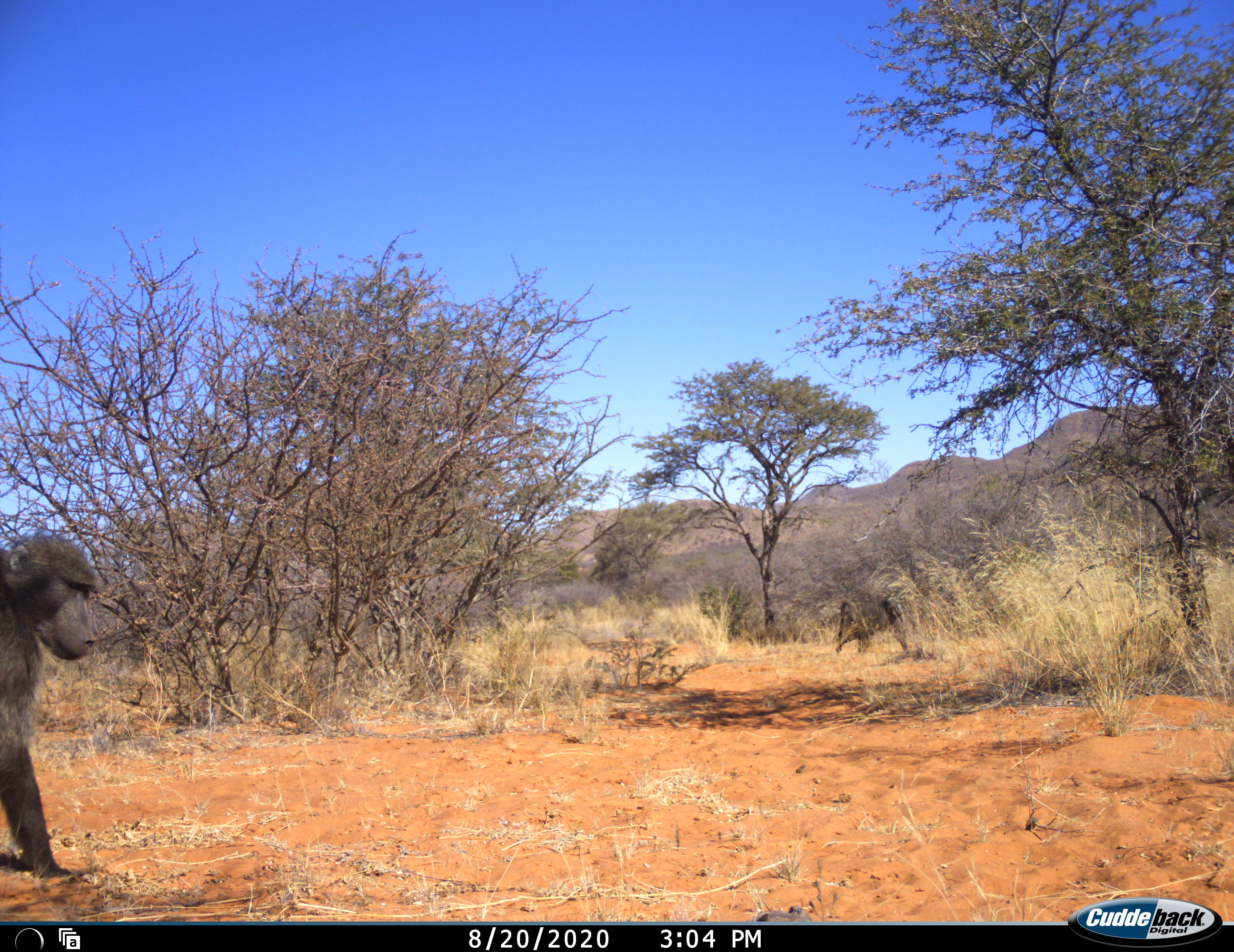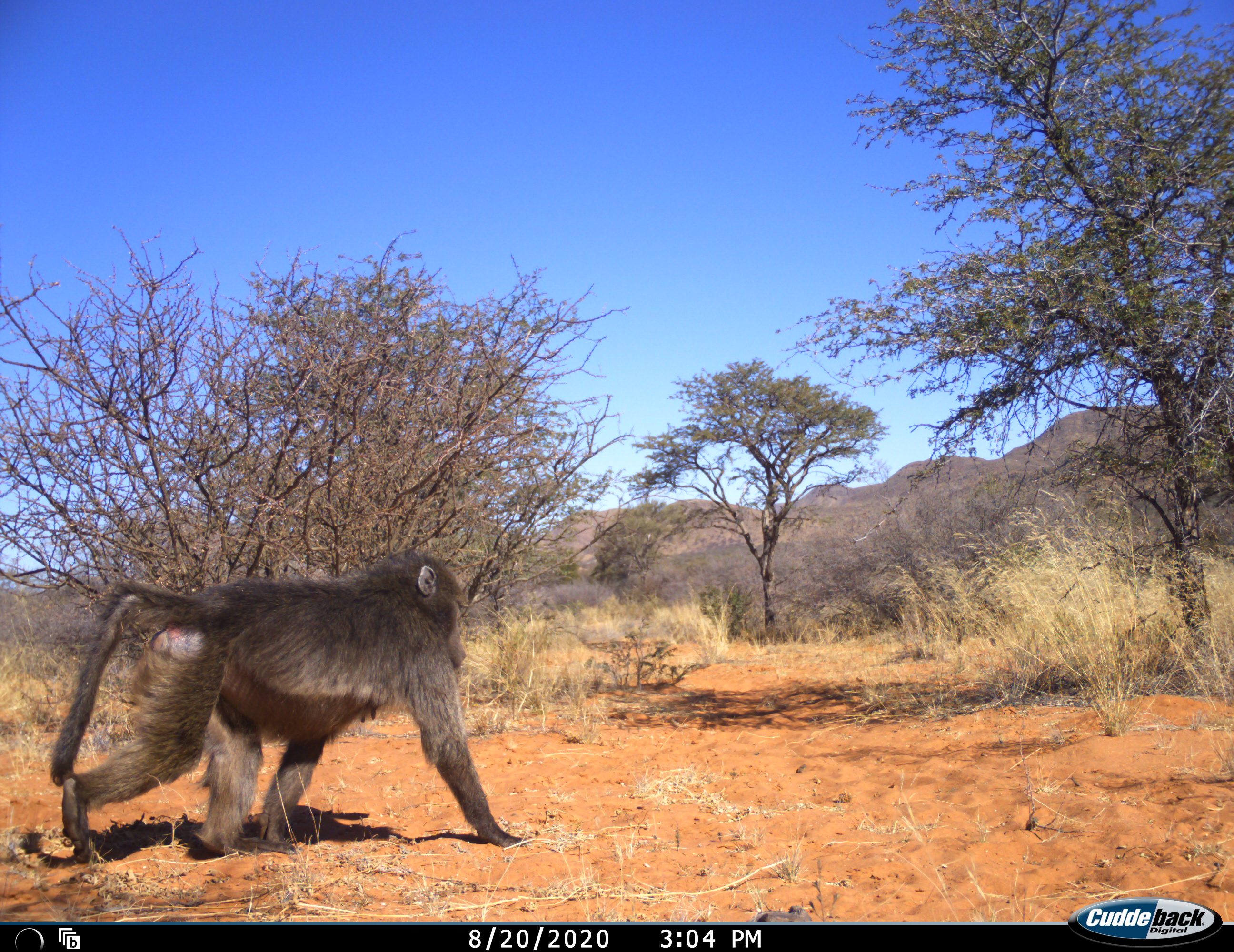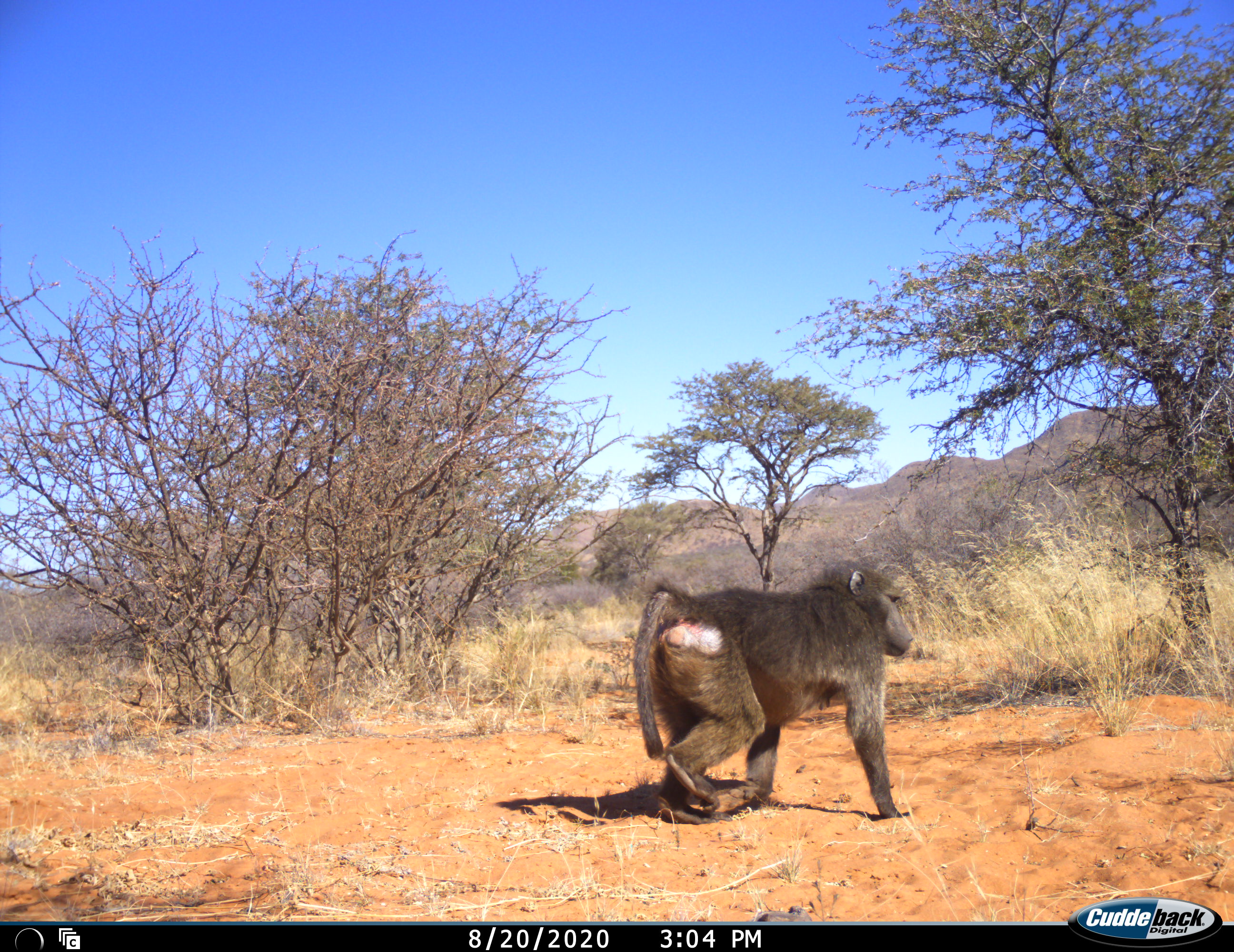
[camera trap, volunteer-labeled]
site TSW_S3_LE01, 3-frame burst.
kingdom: Animalia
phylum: Chordata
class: Mammalia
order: Primates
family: Cercopithecidae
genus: Papio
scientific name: Papio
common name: baboon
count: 2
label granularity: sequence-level